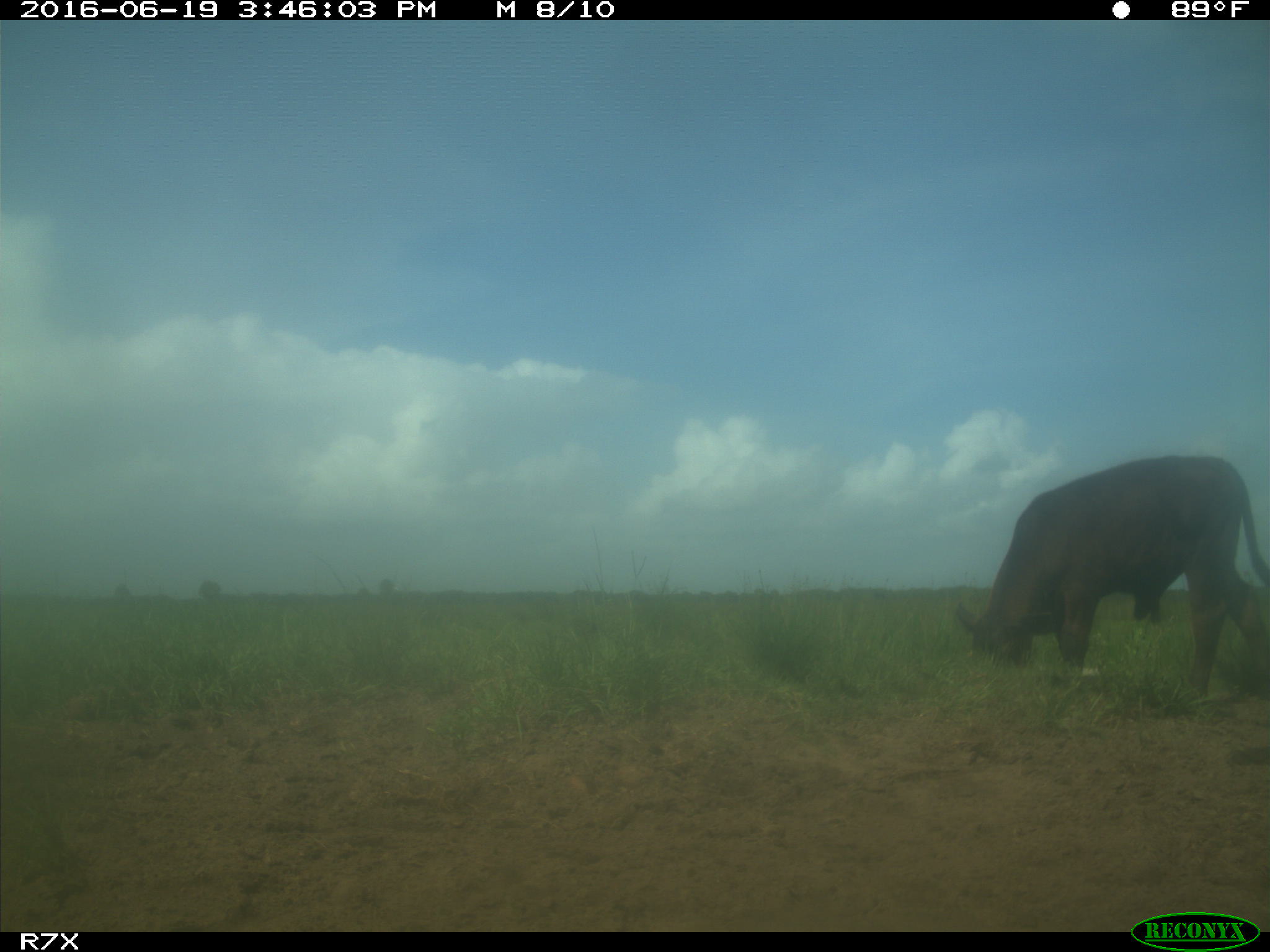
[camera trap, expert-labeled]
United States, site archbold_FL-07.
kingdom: Animalia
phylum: Chordata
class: Mammalia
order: Artiodactyla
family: Bovidae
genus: Bos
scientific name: Bos taurus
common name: domestic cow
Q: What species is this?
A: Bos taurus (domestic cow).